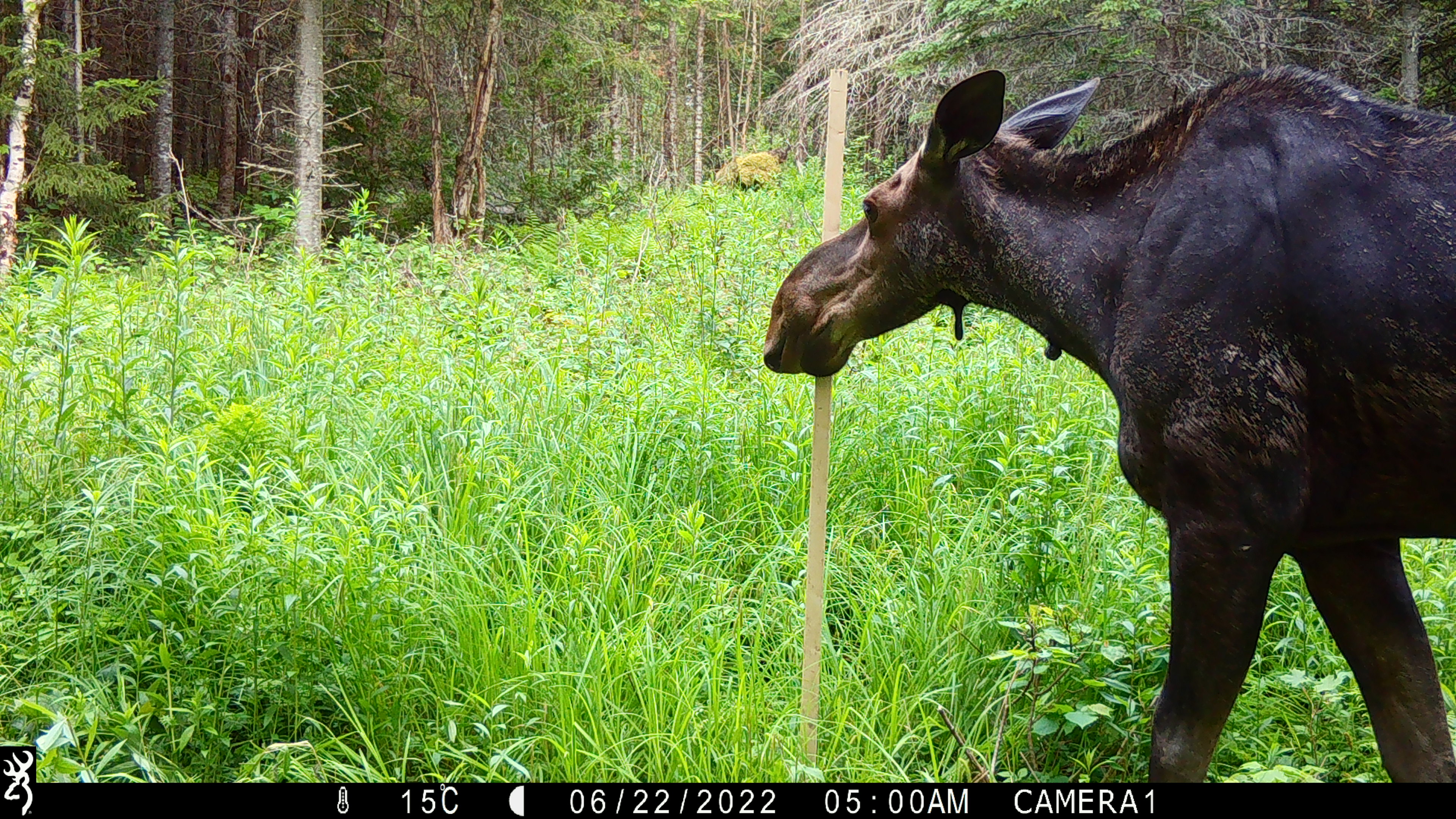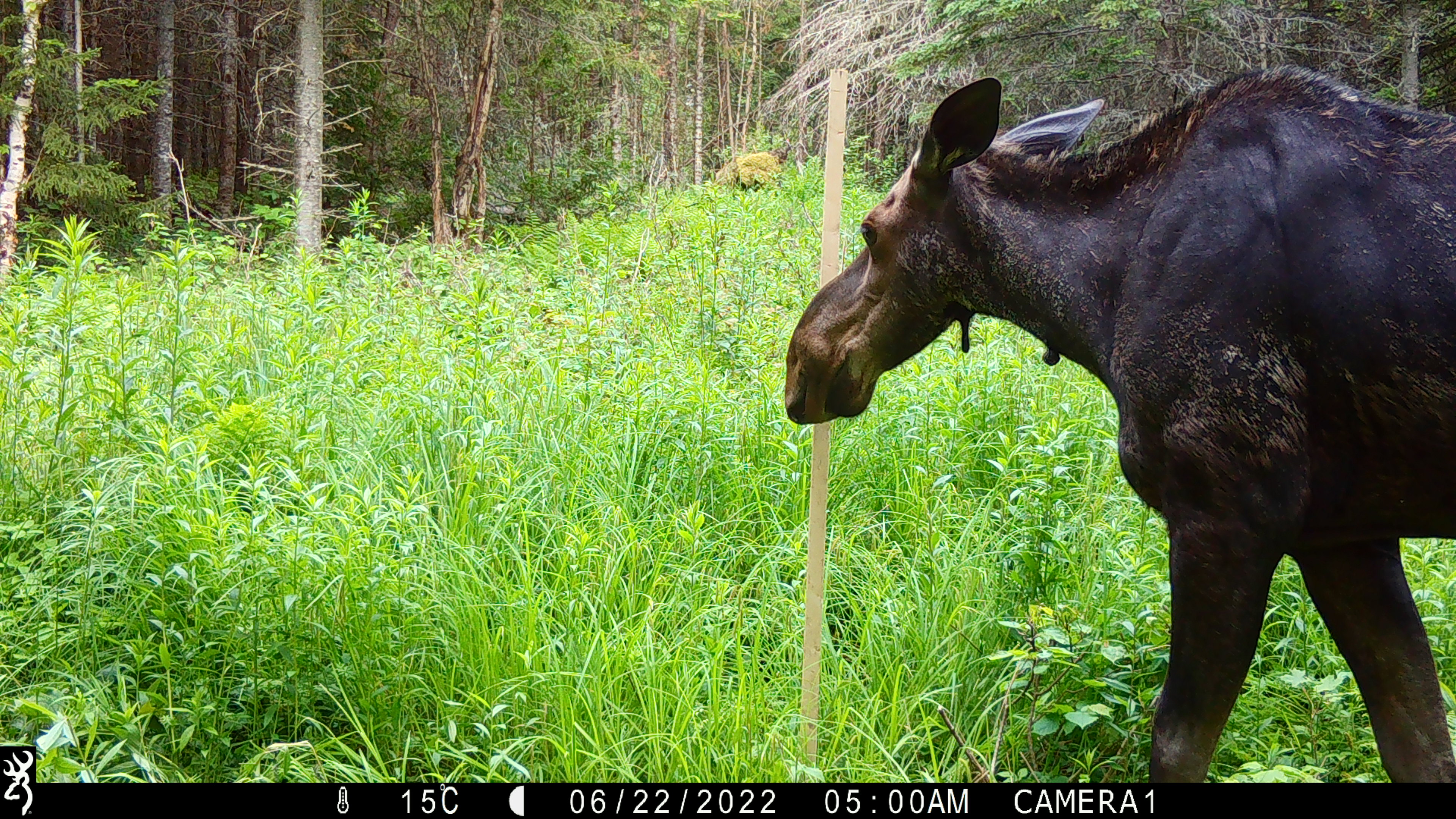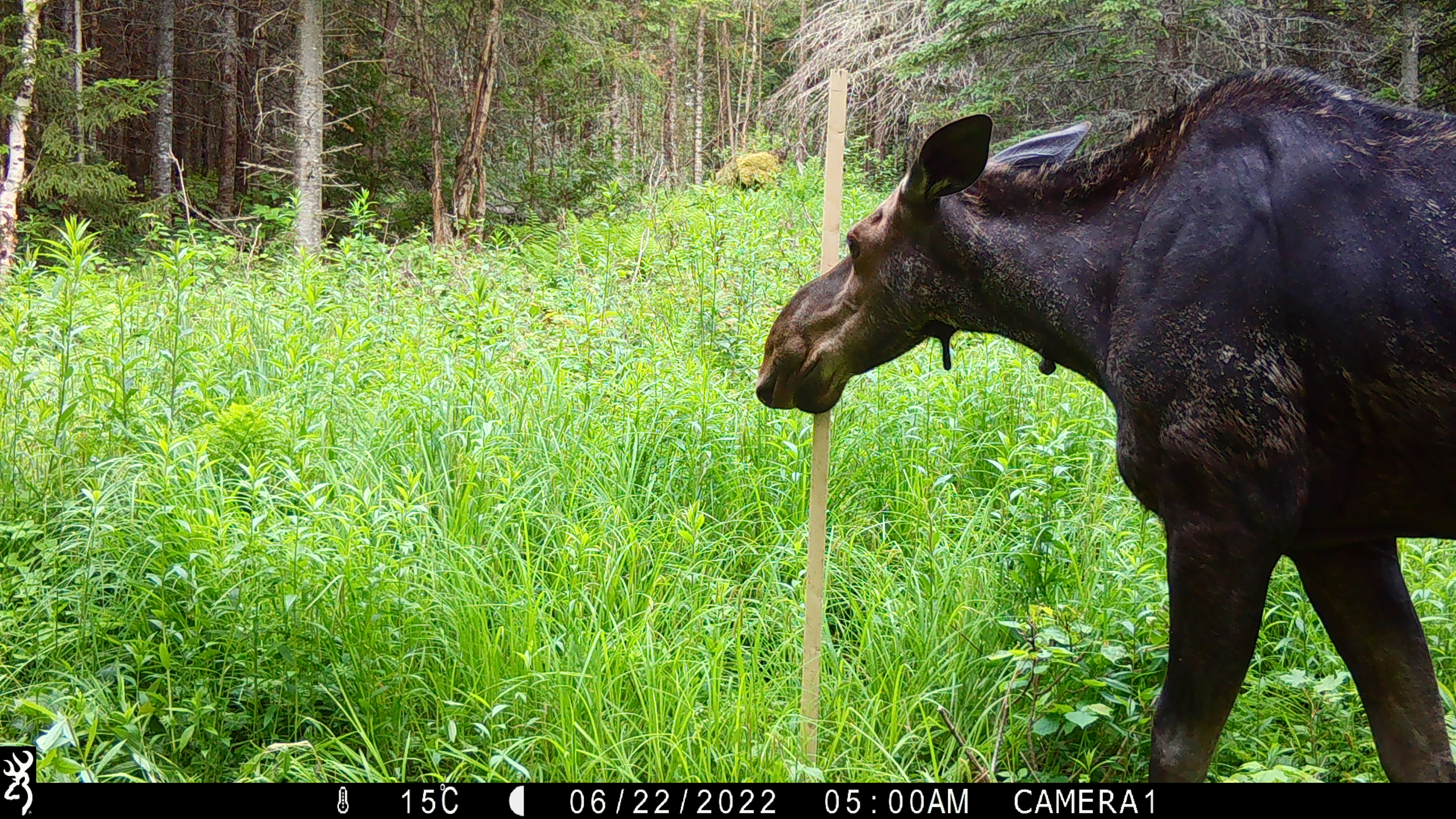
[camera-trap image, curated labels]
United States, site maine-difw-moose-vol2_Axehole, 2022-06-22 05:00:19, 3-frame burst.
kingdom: Animalia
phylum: Chordata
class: Mammalia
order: Artiodactyla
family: Cervidae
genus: Alces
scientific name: Alces alces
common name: moose